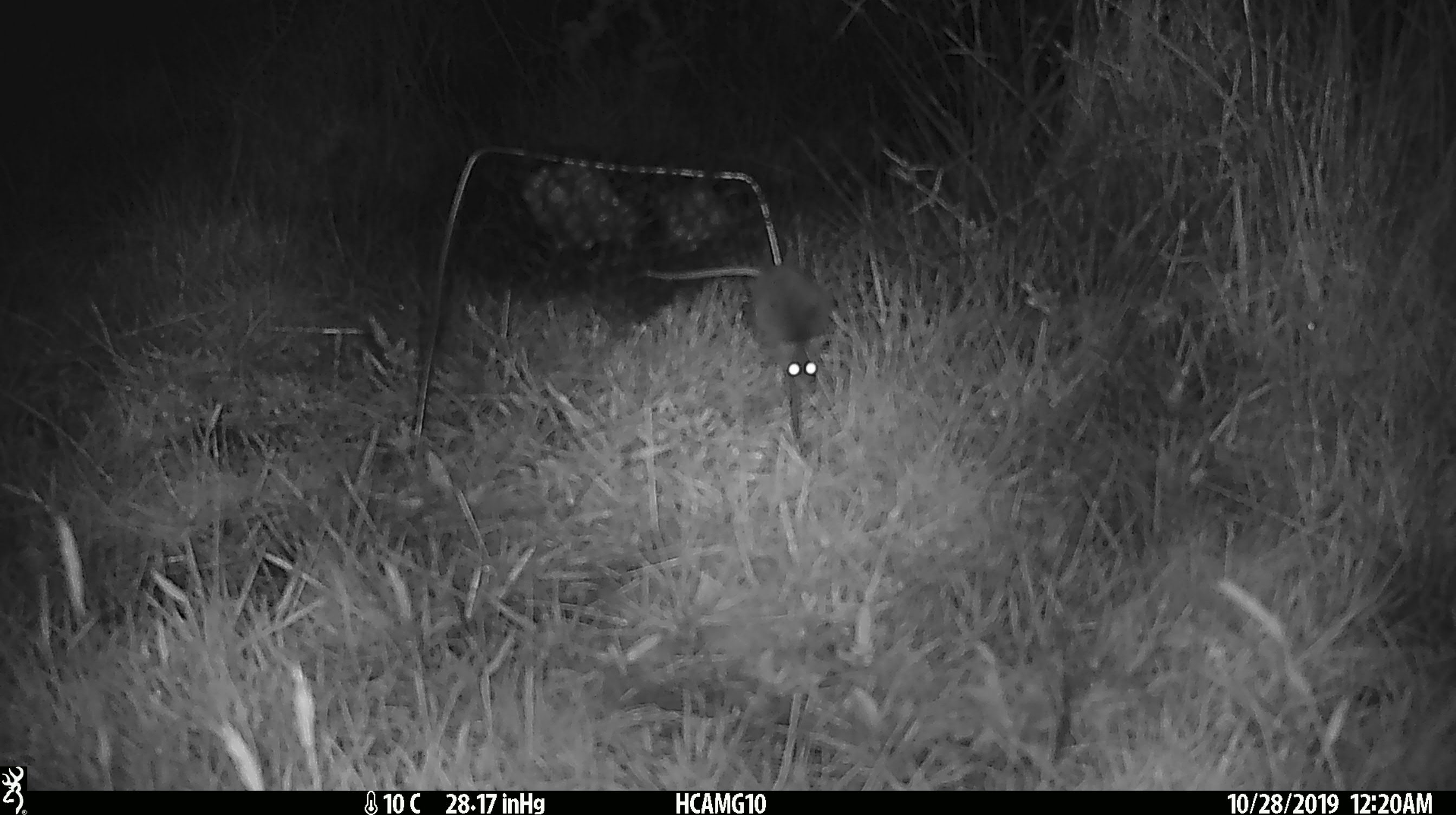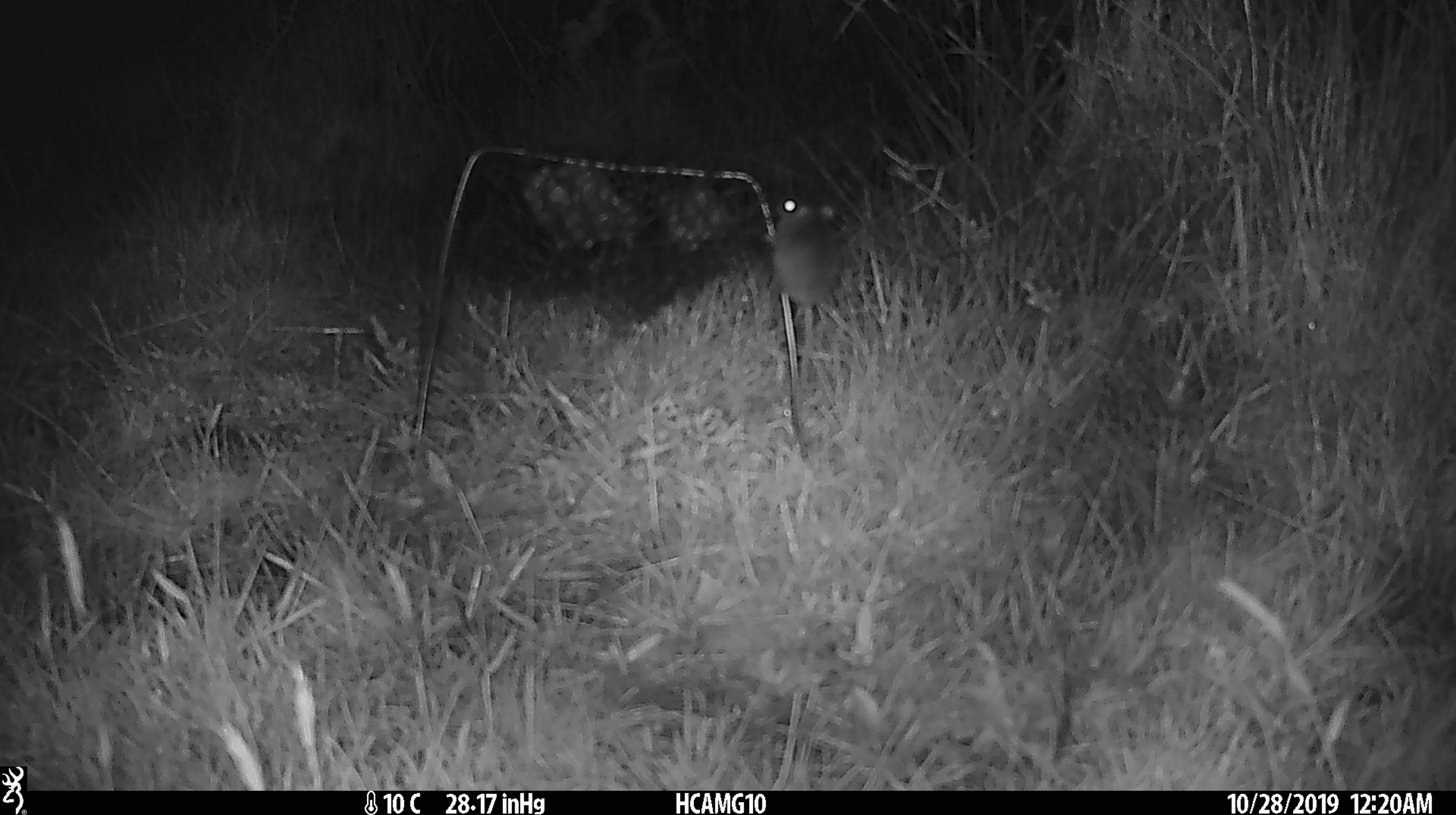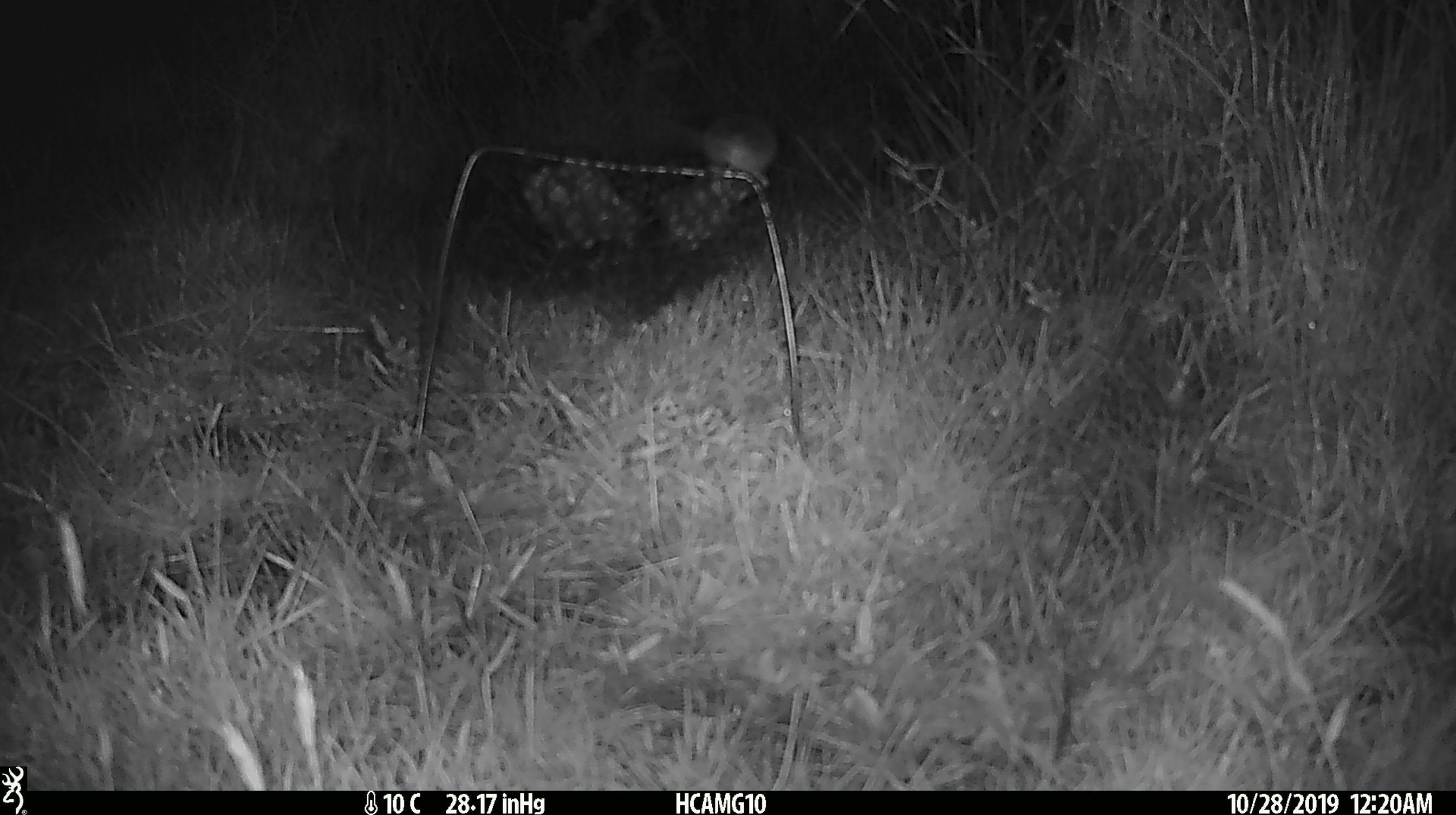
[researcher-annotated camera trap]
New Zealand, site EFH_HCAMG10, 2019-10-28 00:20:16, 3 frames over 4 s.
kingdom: Animalia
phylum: Chordata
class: Mammalia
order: Rodentia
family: Muridae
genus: Mus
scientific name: Mus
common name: mouse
Mouse (Mus).